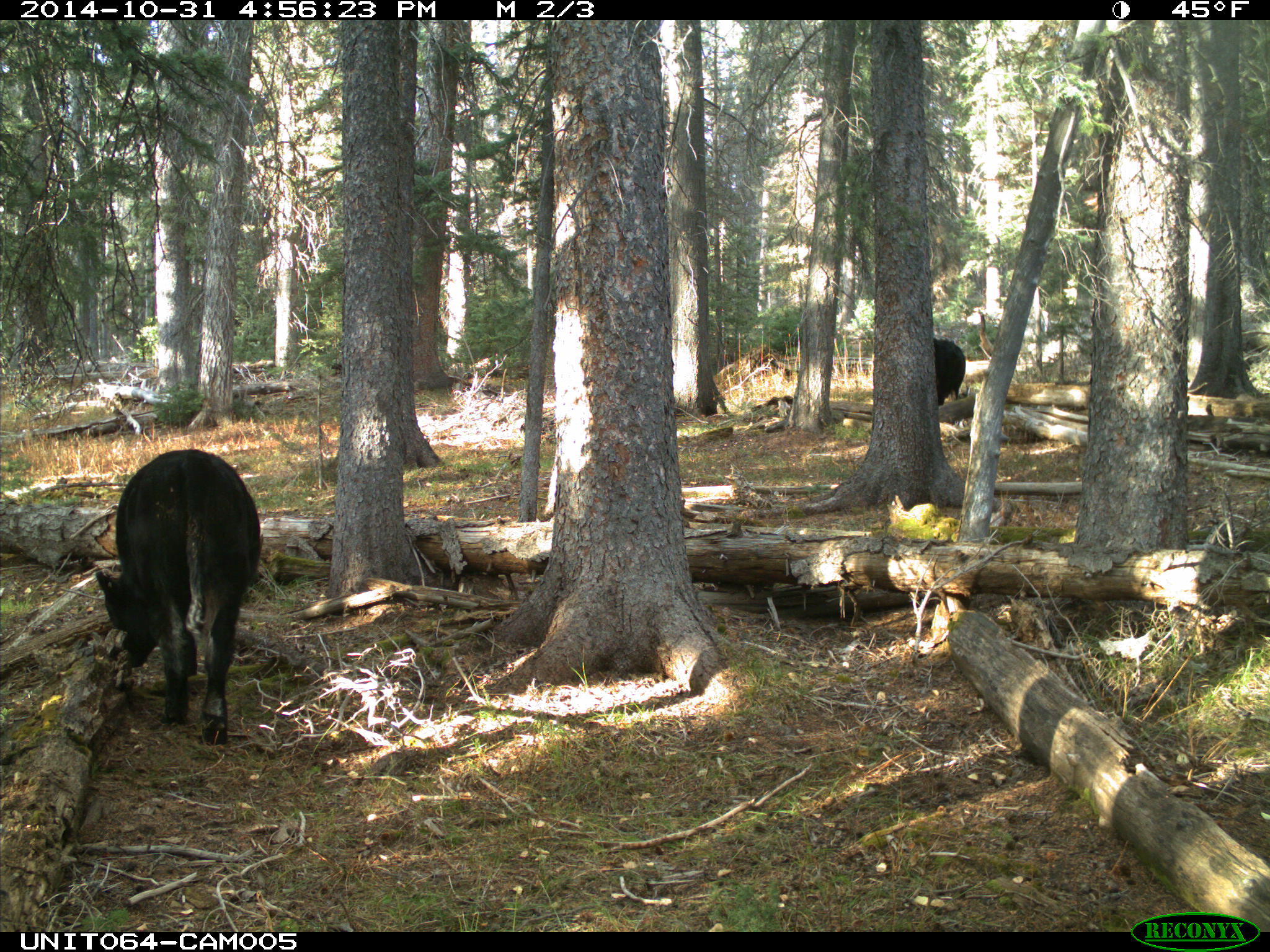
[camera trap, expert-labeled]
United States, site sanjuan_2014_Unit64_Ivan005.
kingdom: Animalia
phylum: Chordata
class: Mammalia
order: Artiodactyla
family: Bovidae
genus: Bos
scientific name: Bos taurus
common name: domestic cow